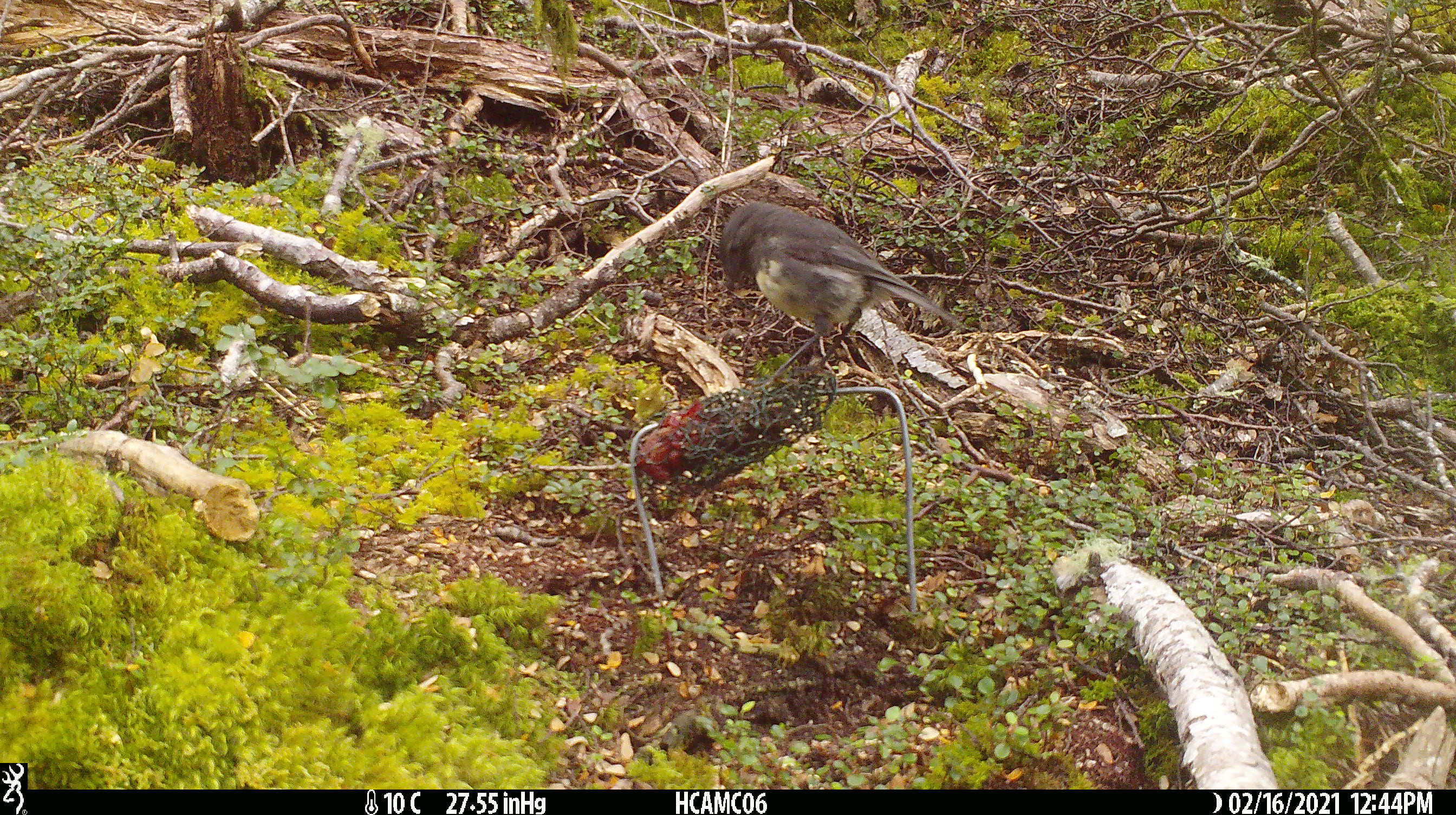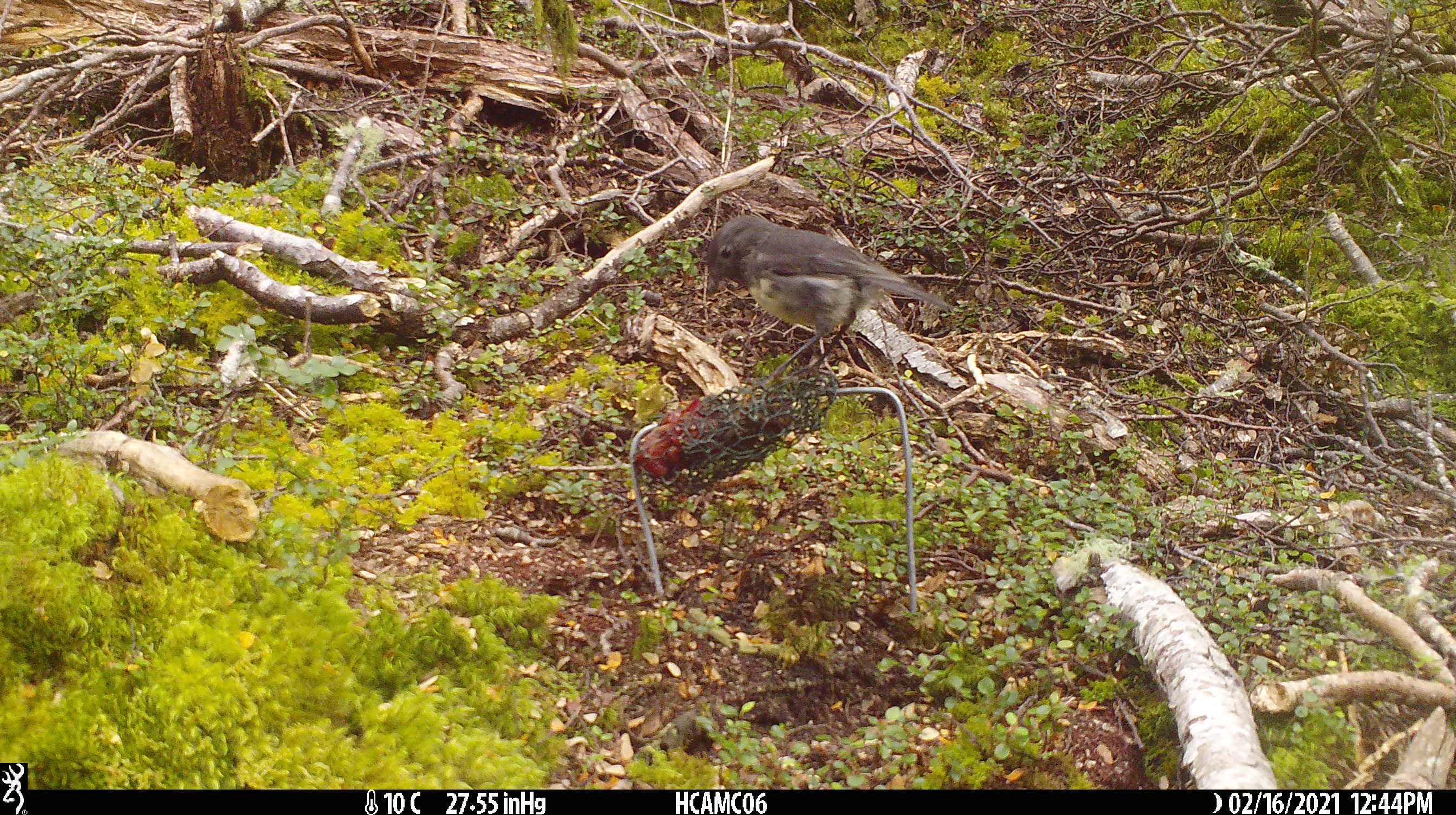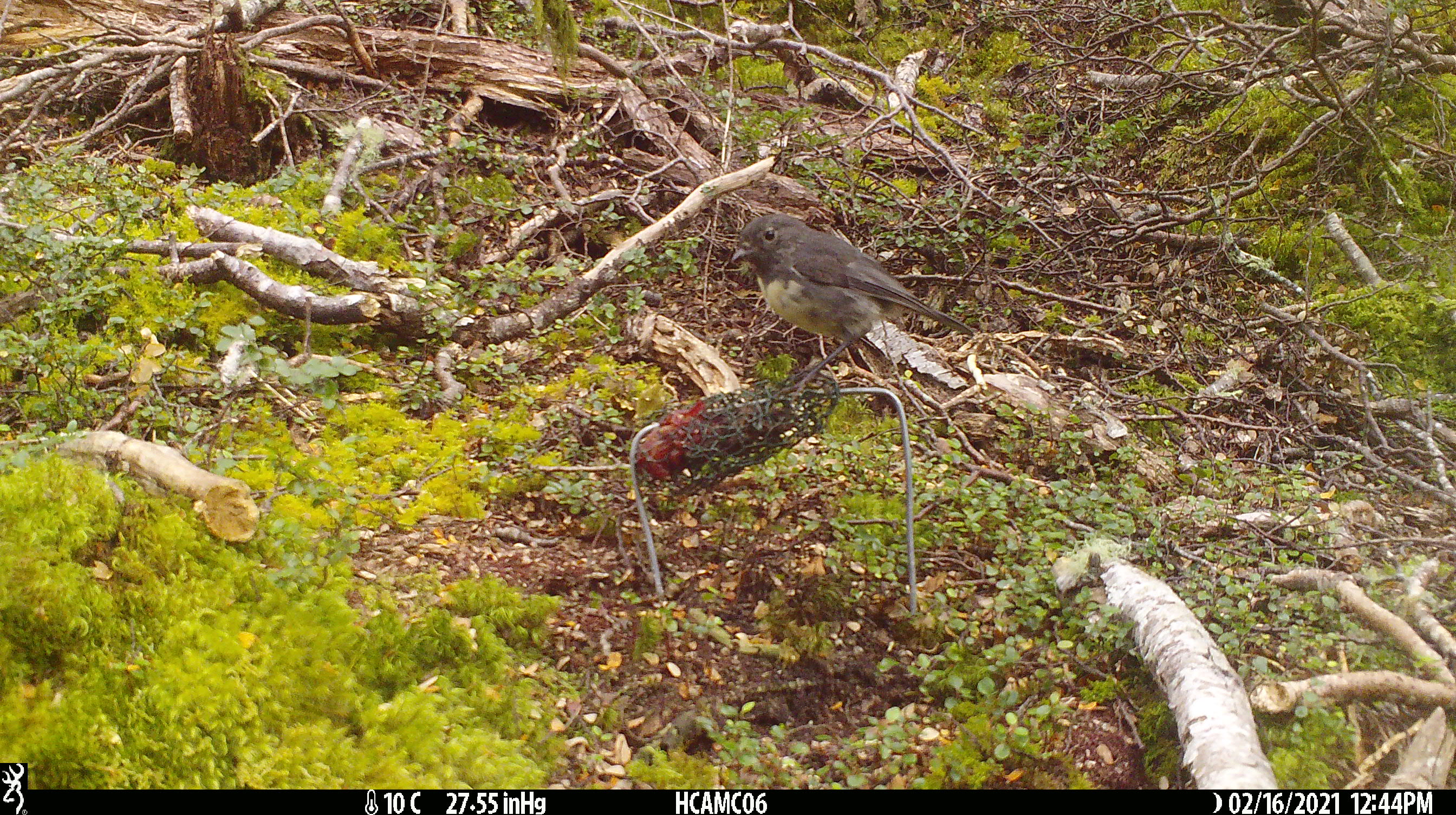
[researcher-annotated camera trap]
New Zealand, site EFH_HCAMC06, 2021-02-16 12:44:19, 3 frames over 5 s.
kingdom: Animalia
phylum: Chordata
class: Aves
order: Passeriformes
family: Petroicidae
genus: Petroica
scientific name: Petroica australis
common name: new zealand robin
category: robin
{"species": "robin (new zealand robin) (Petroica australis)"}